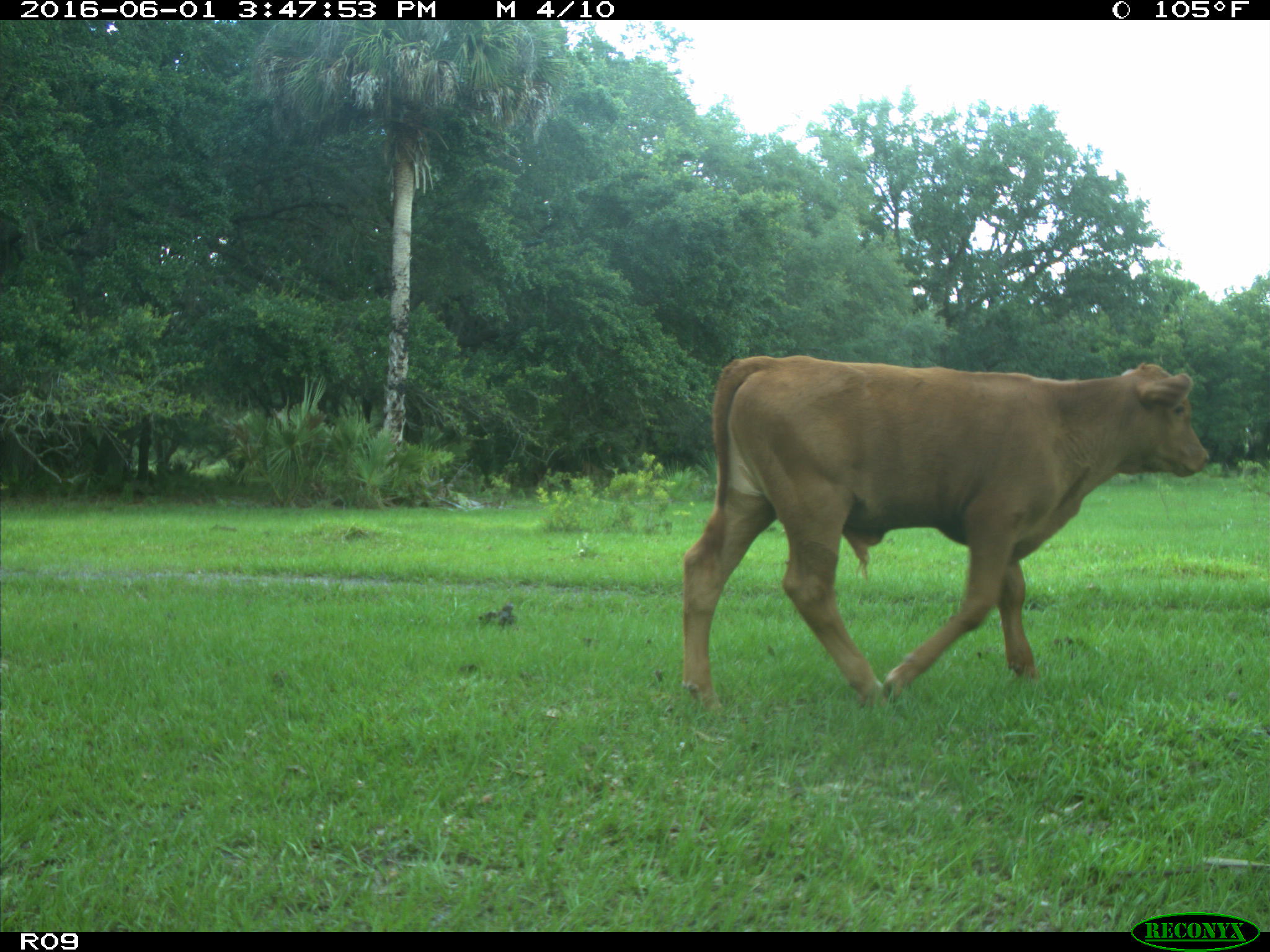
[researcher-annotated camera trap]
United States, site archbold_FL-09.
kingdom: Animalia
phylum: Chordata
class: Mammalia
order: Artiodactyla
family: Bovidae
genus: Bos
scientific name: Bos taurus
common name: domestic cow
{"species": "Bos taurus (domestic cow)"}